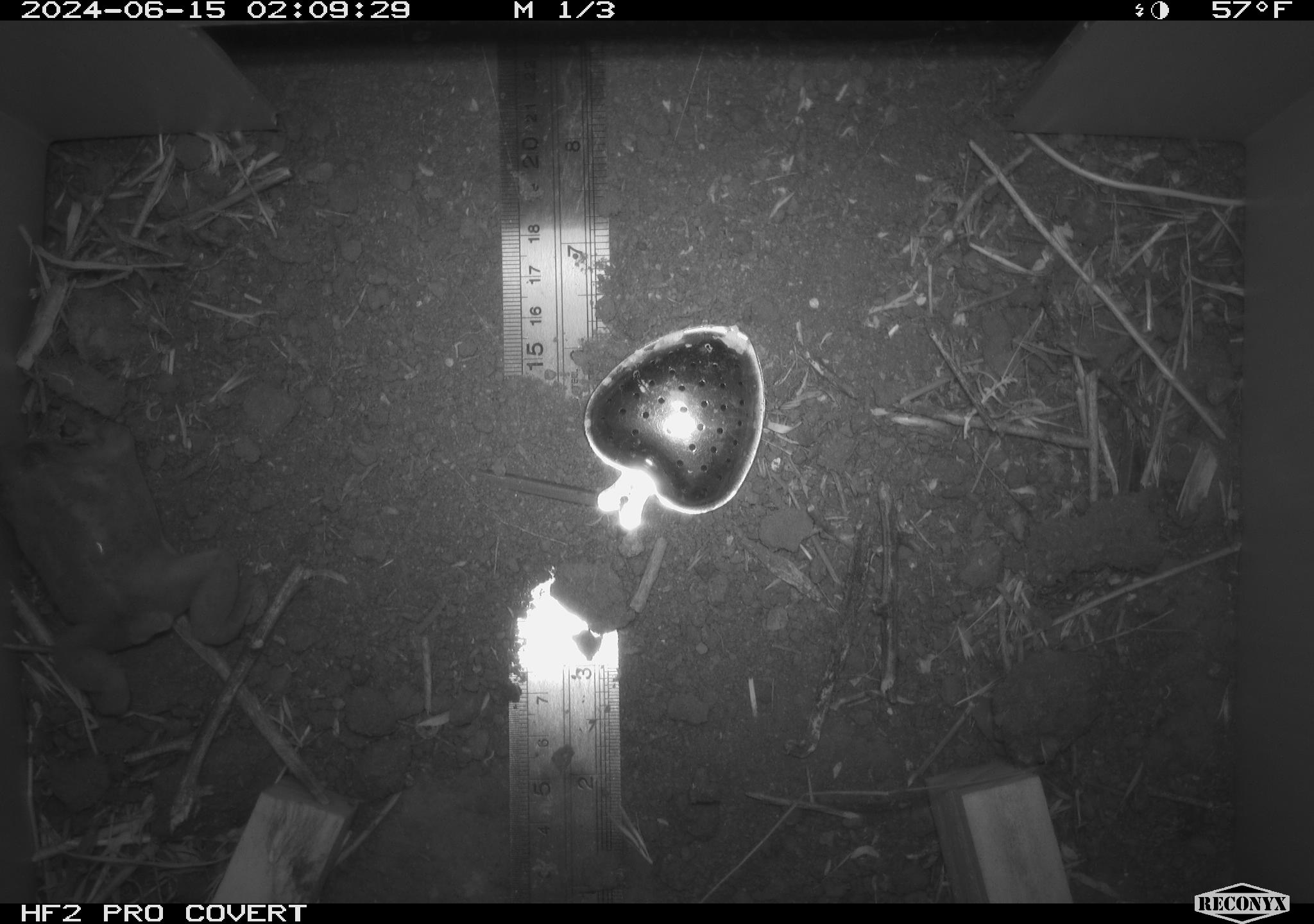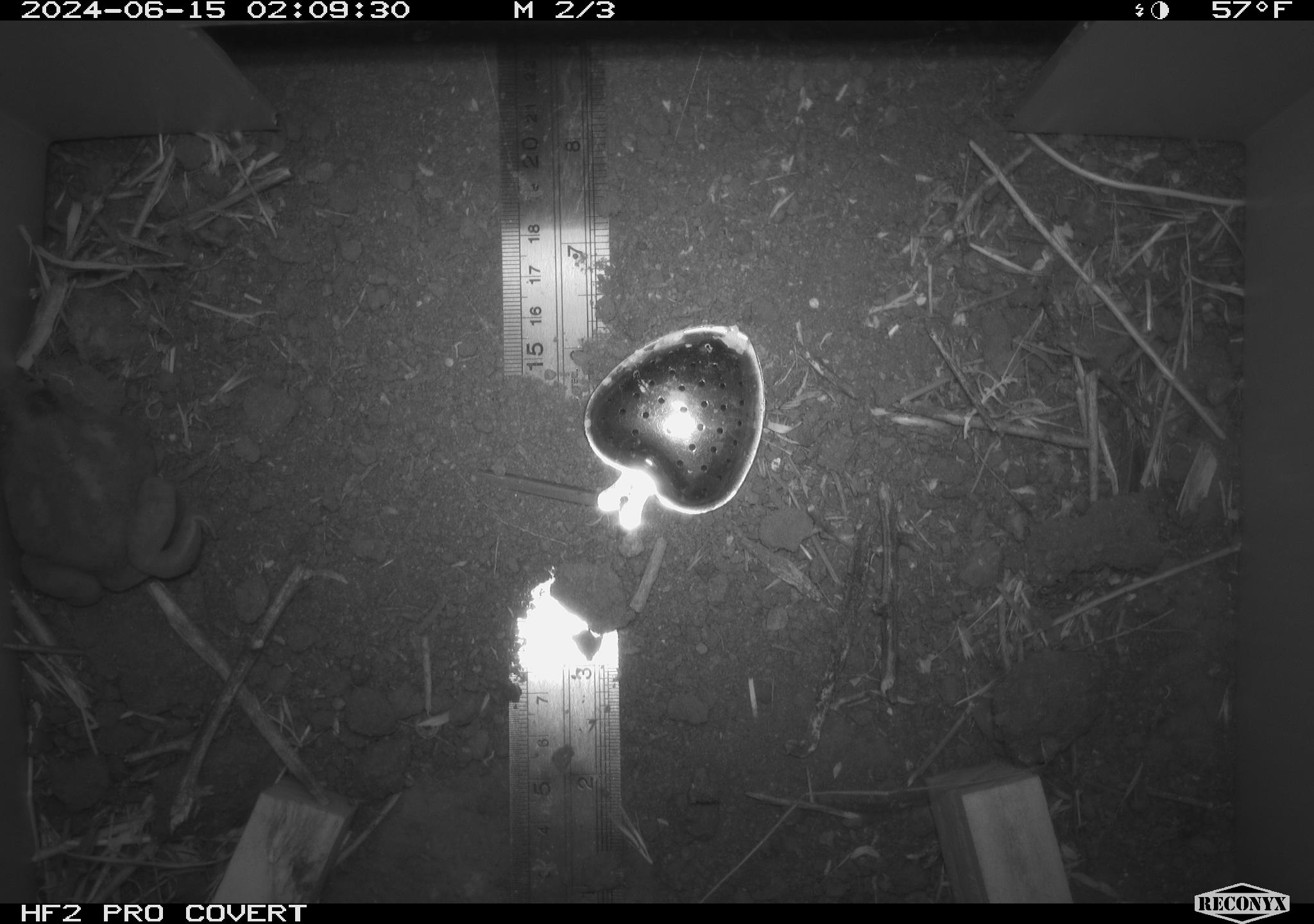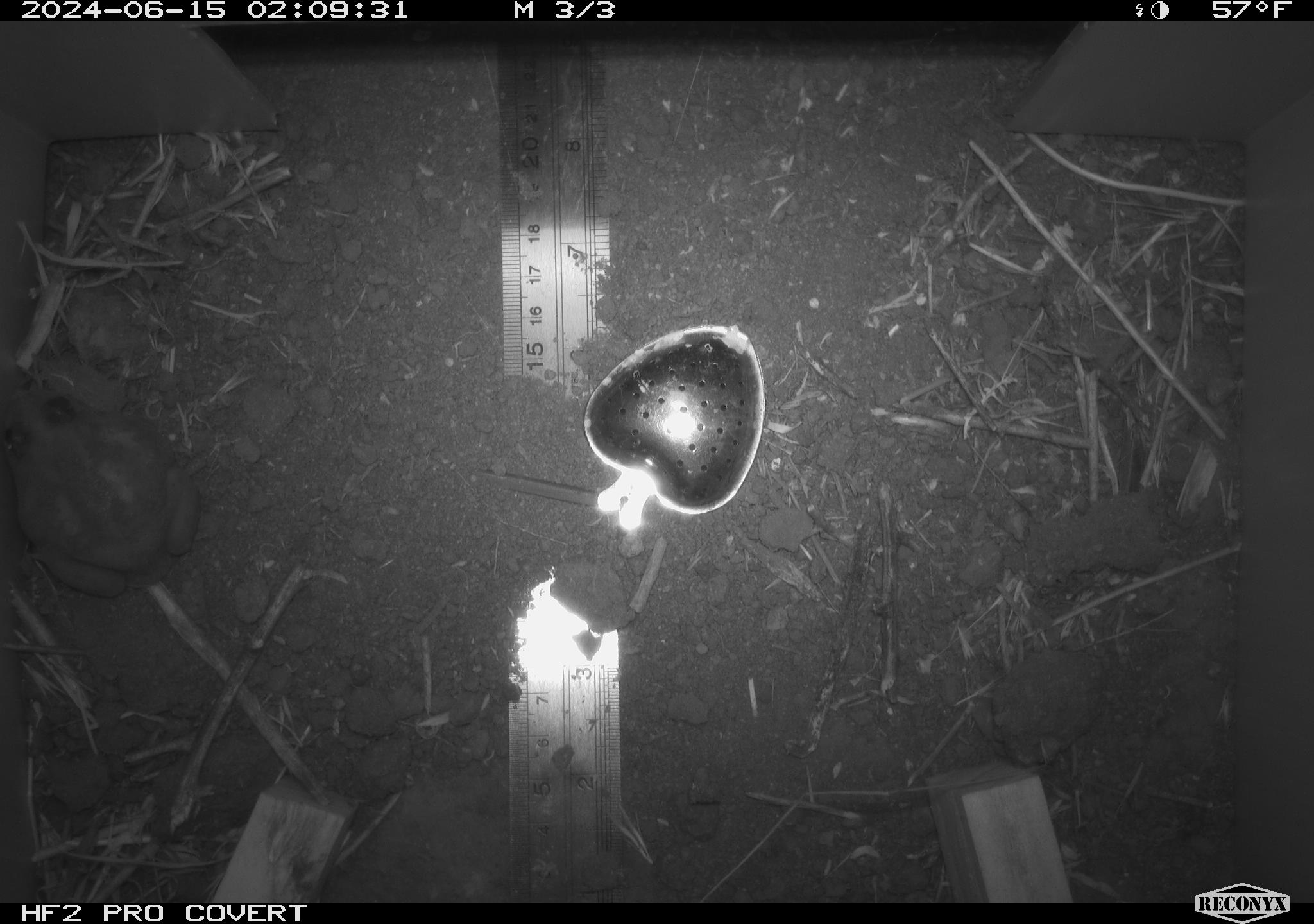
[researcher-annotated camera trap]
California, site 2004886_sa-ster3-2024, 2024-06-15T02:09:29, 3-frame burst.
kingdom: Animalia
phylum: Chordata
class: Amphibia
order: Anura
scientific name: Anura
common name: frogs